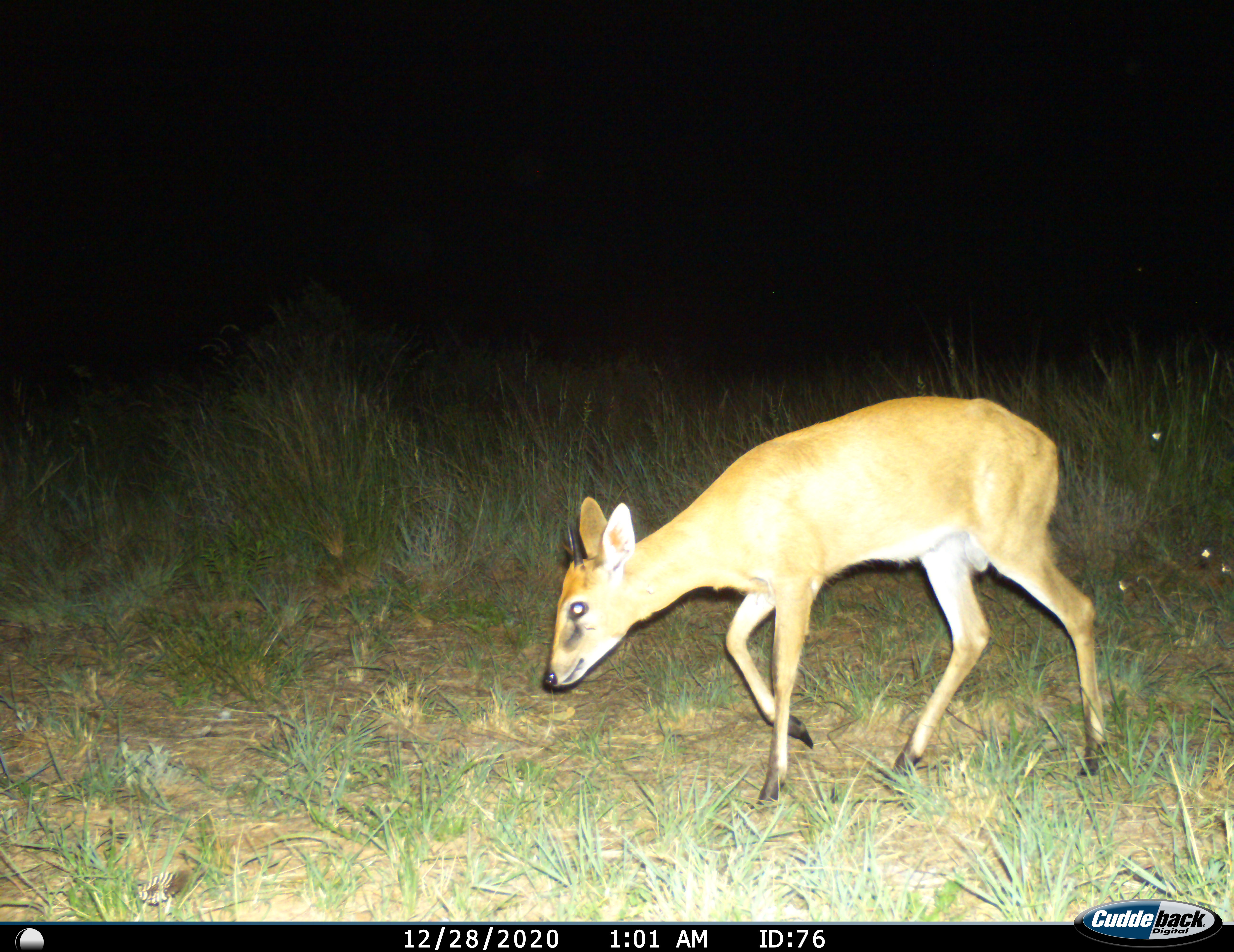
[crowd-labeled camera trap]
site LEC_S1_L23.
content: unidentified animal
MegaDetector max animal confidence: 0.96